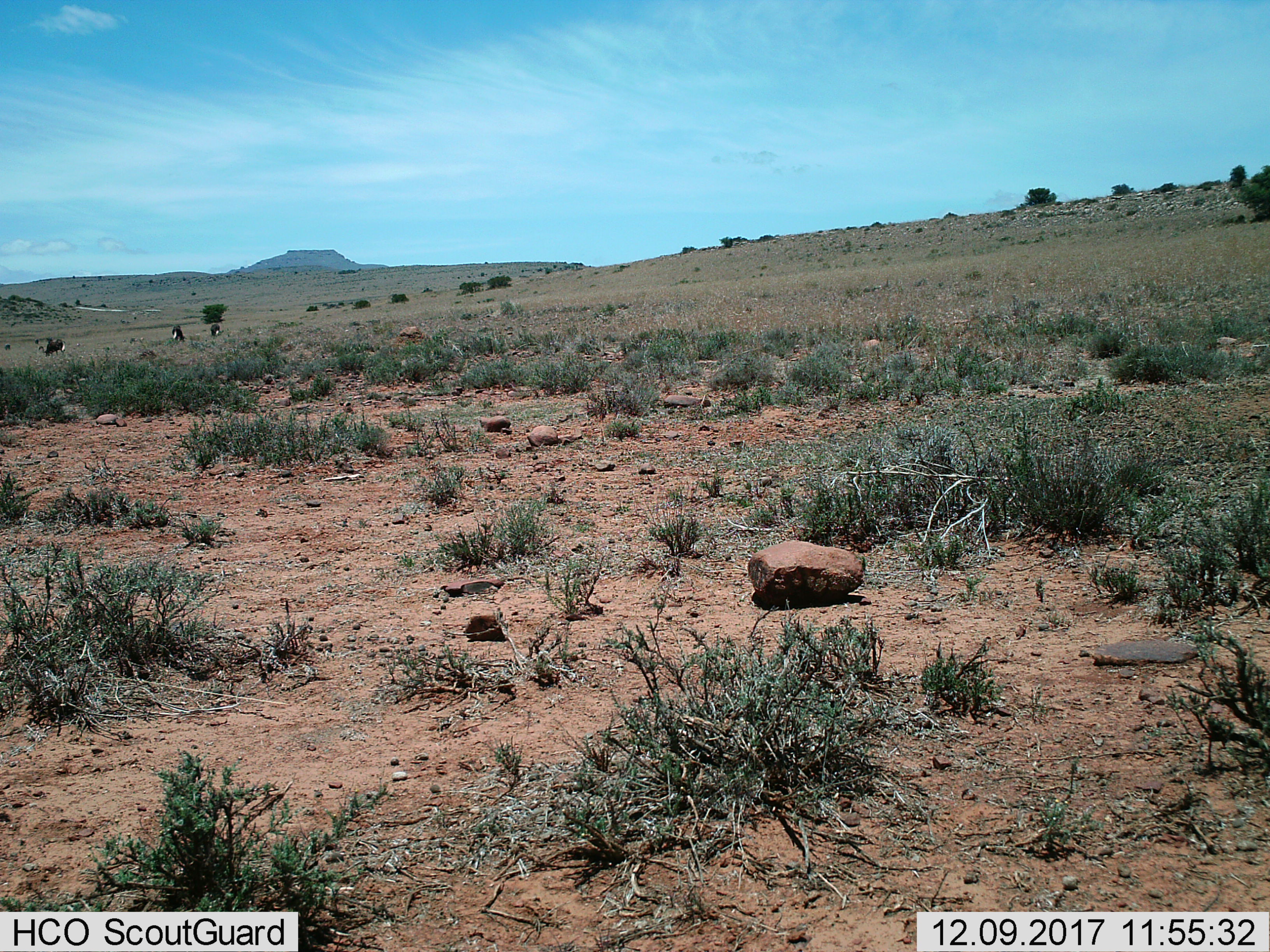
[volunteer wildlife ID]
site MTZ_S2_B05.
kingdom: Animalia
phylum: Chordata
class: Mammalia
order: Artiodactyla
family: Bovidae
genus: Connochaetes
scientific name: Connochaetes gnou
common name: black wildebeest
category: wildebeestblack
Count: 3.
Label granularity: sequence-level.